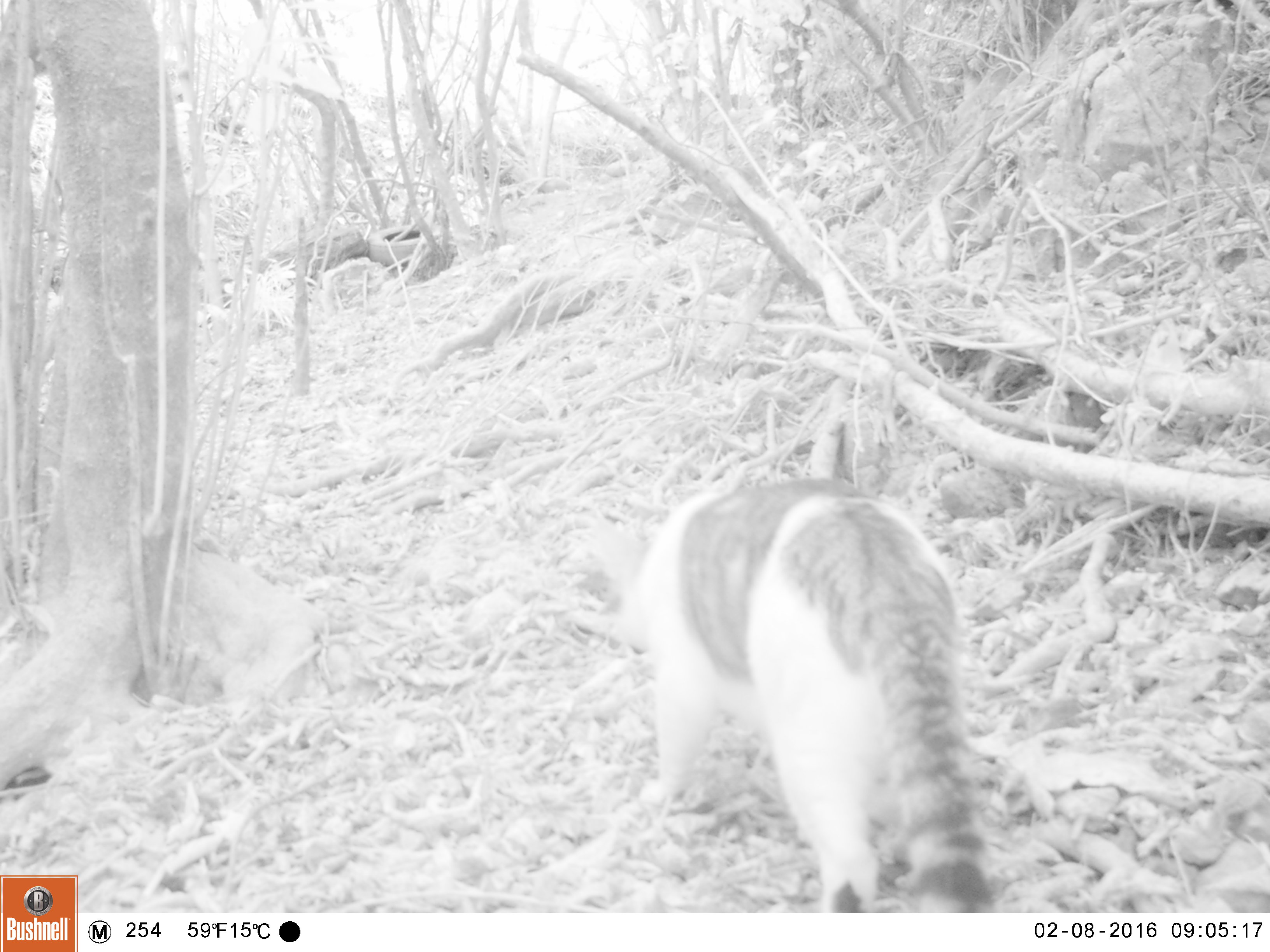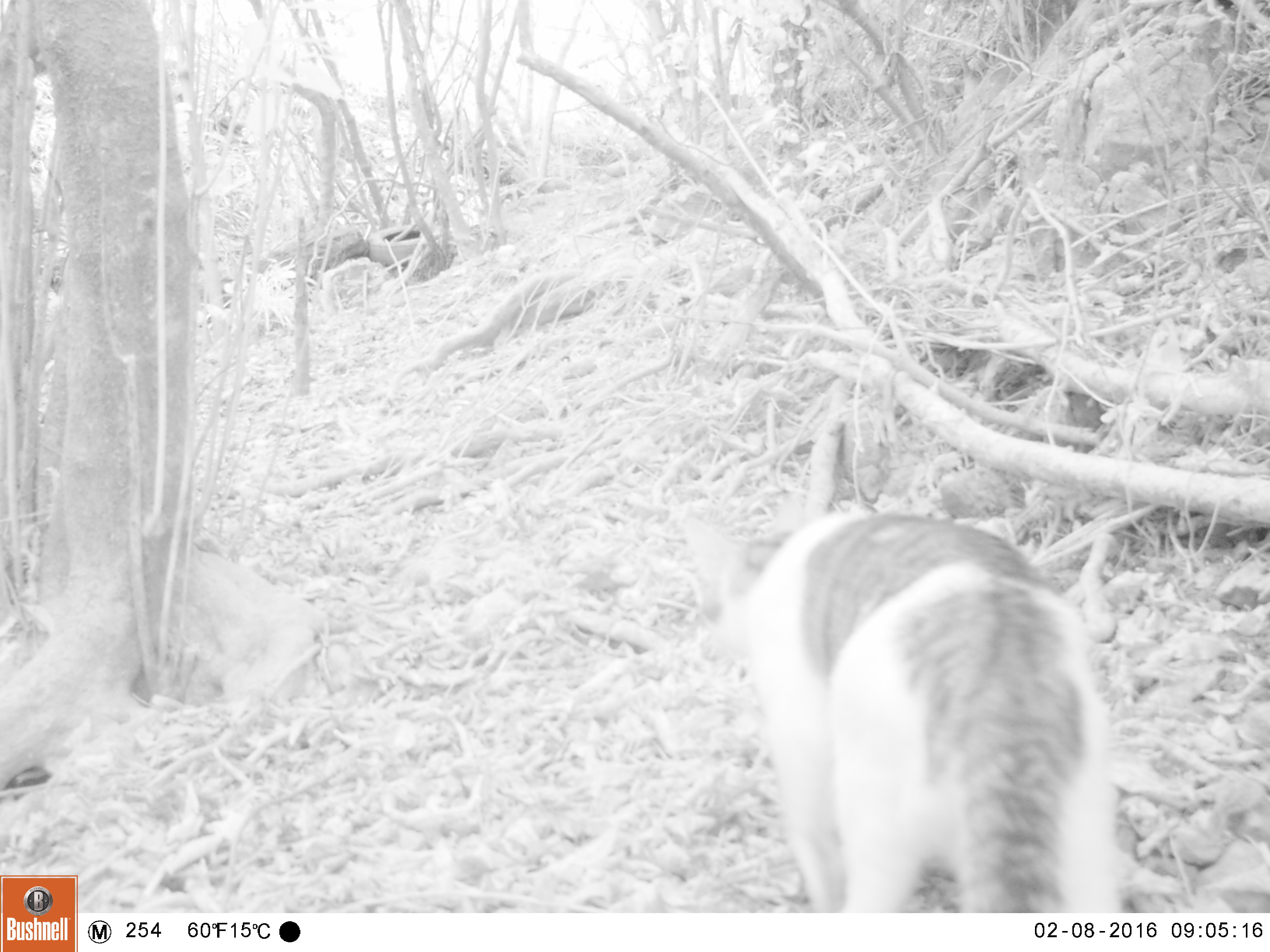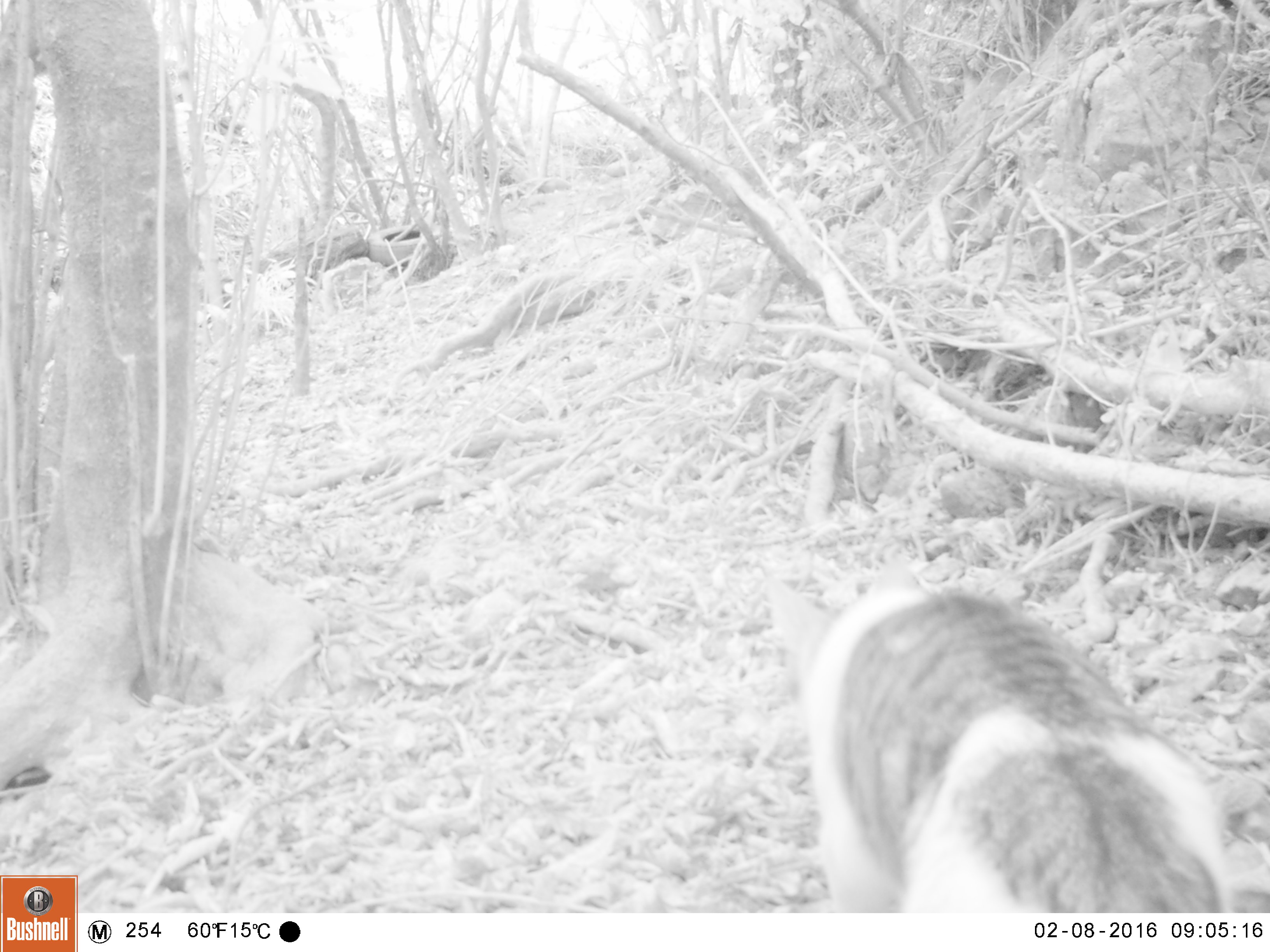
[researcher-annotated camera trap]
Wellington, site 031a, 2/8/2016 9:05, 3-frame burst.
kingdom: Animalia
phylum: Chordata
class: Mammalia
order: Carnivora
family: Felidae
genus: Felis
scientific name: Felis catus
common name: cat